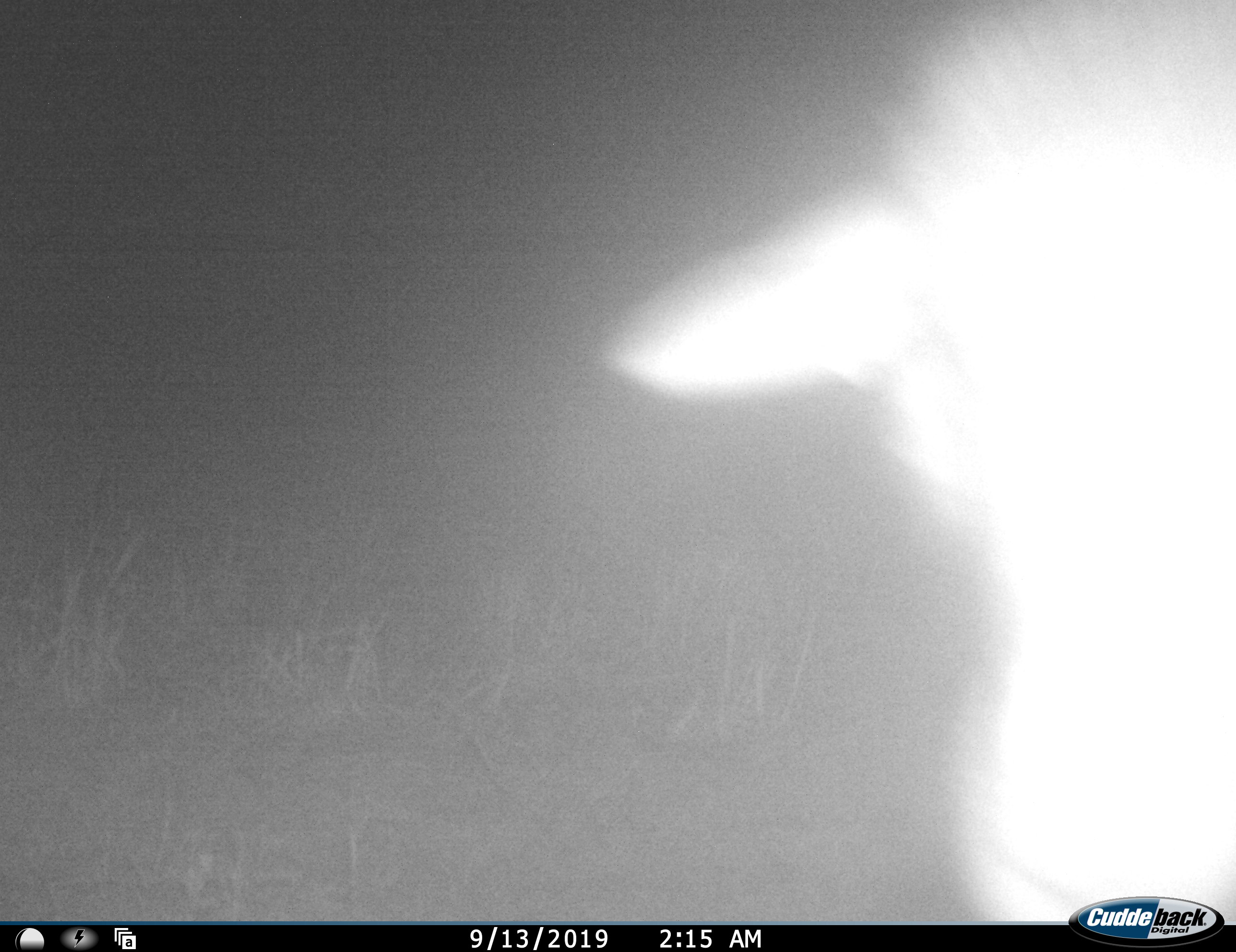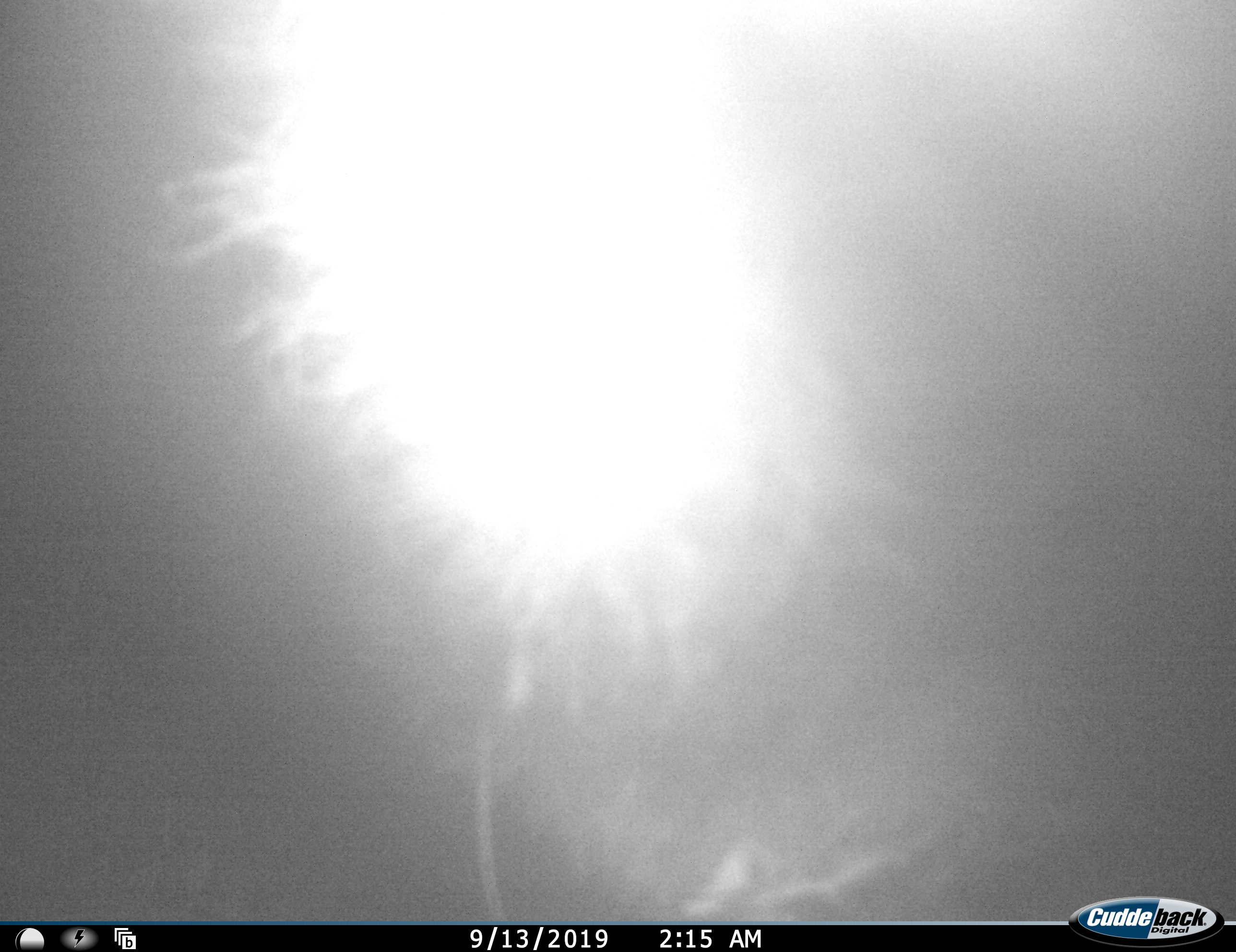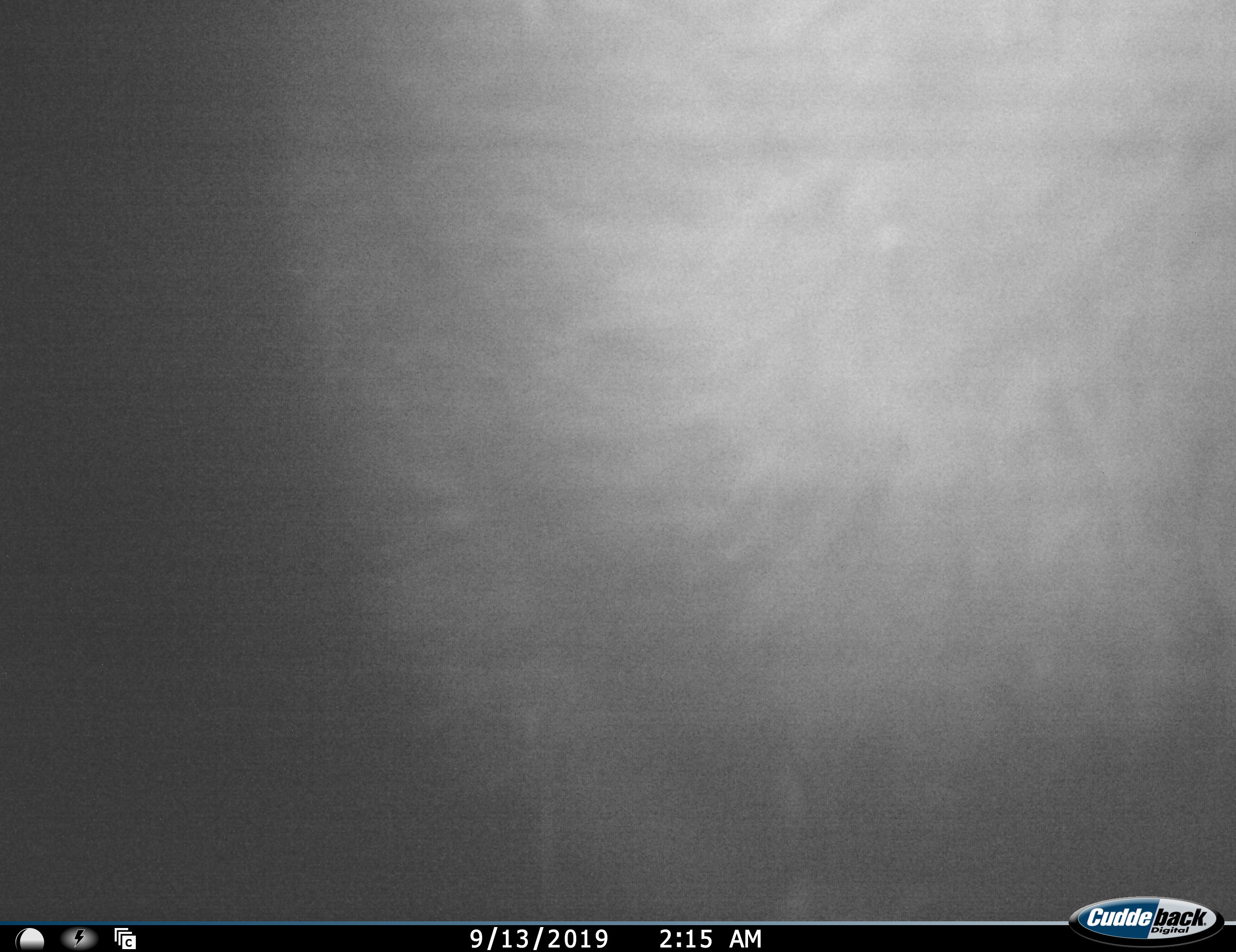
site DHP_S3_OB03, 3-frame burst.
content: unidentified animal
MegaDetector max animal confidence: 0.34